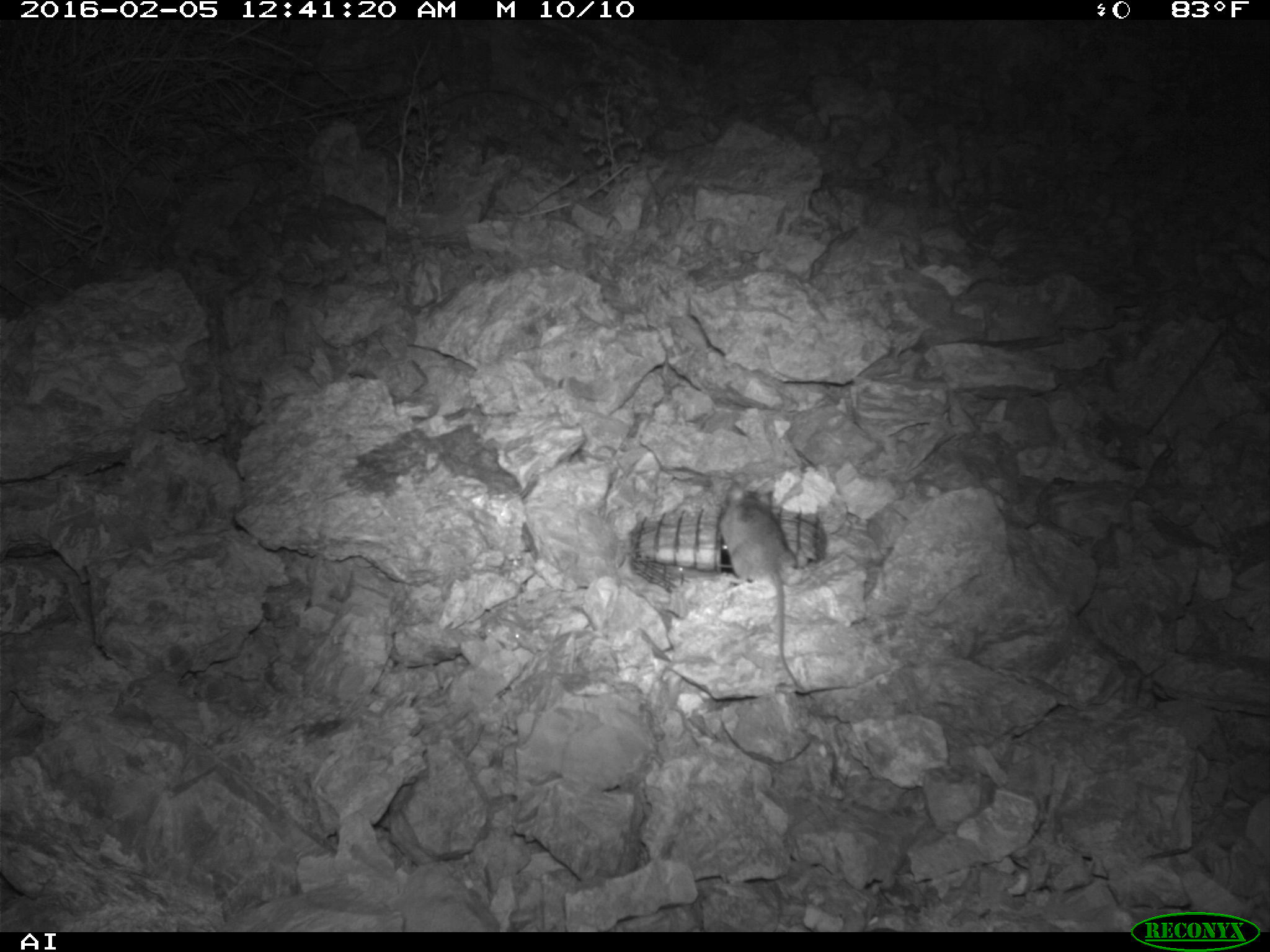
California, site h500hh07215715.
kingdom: Animalia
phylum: Chordata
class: Mammalia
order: Rodentia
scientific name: Rodentia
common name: rodent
Rodent (Rodentia).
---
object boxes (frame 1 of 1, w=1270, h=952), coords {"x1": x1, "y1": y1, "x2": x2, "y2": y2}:
rodent: {"x1": 720, "y1": 481, "x2": 797, "y2": 687}